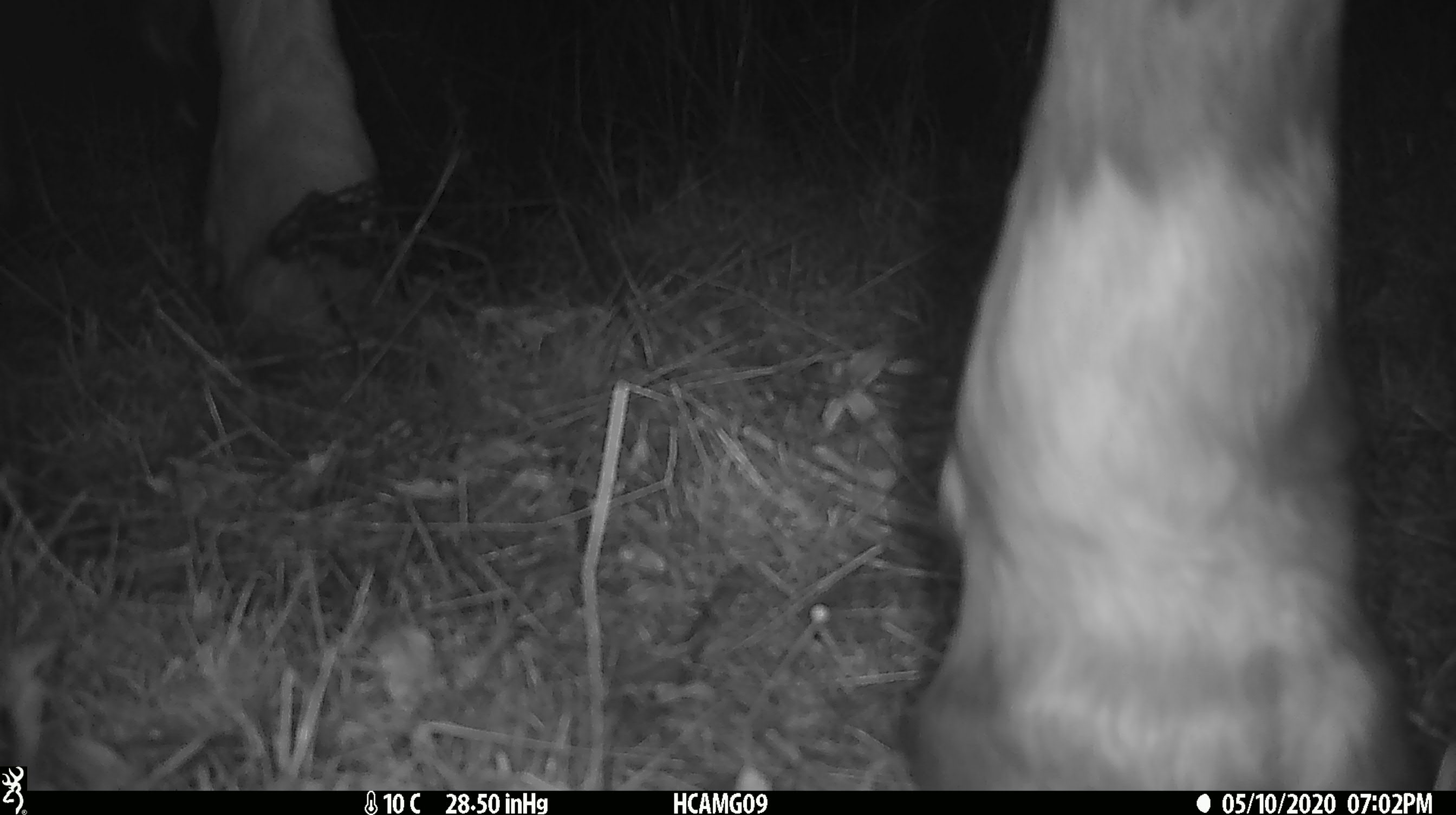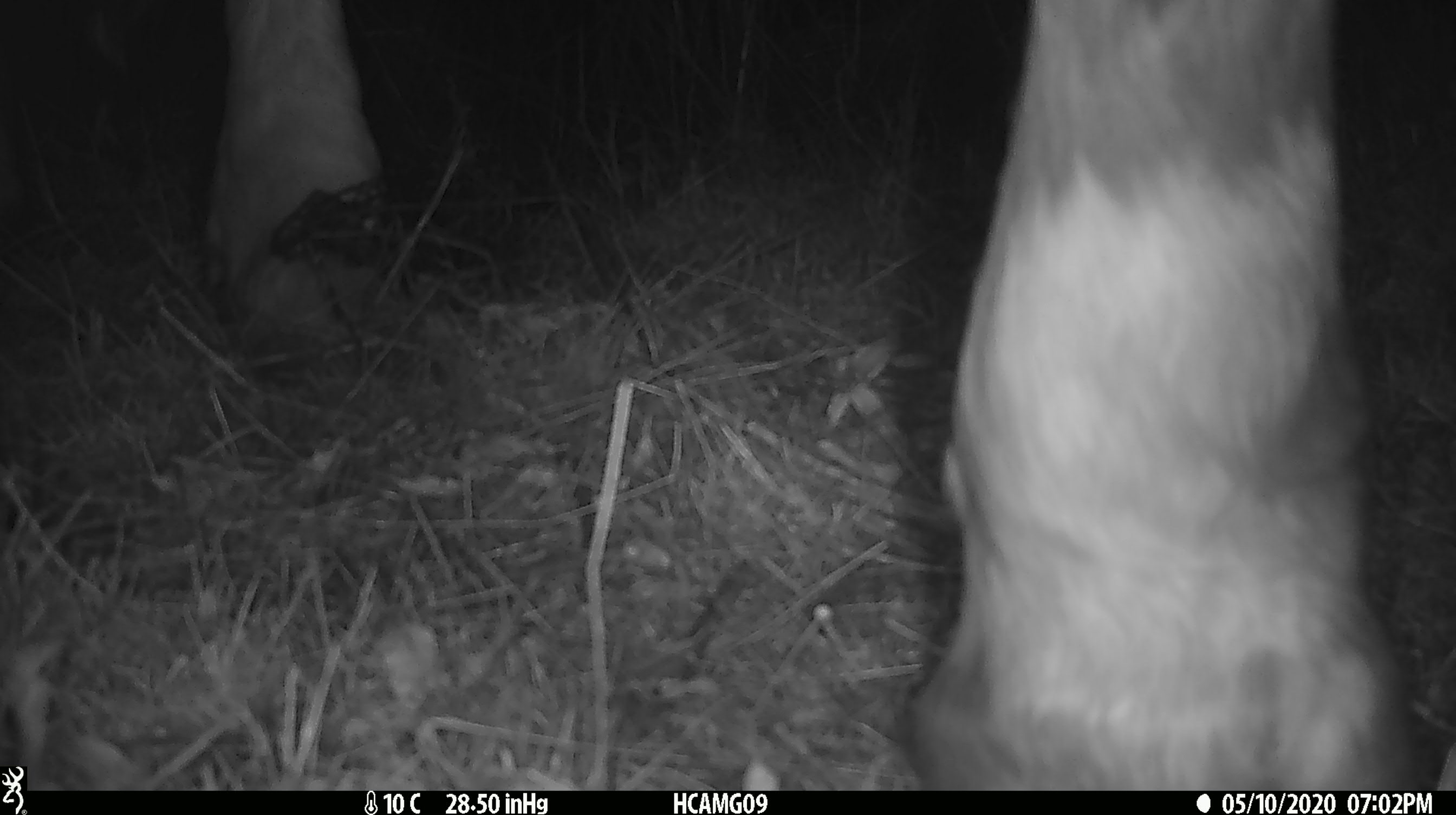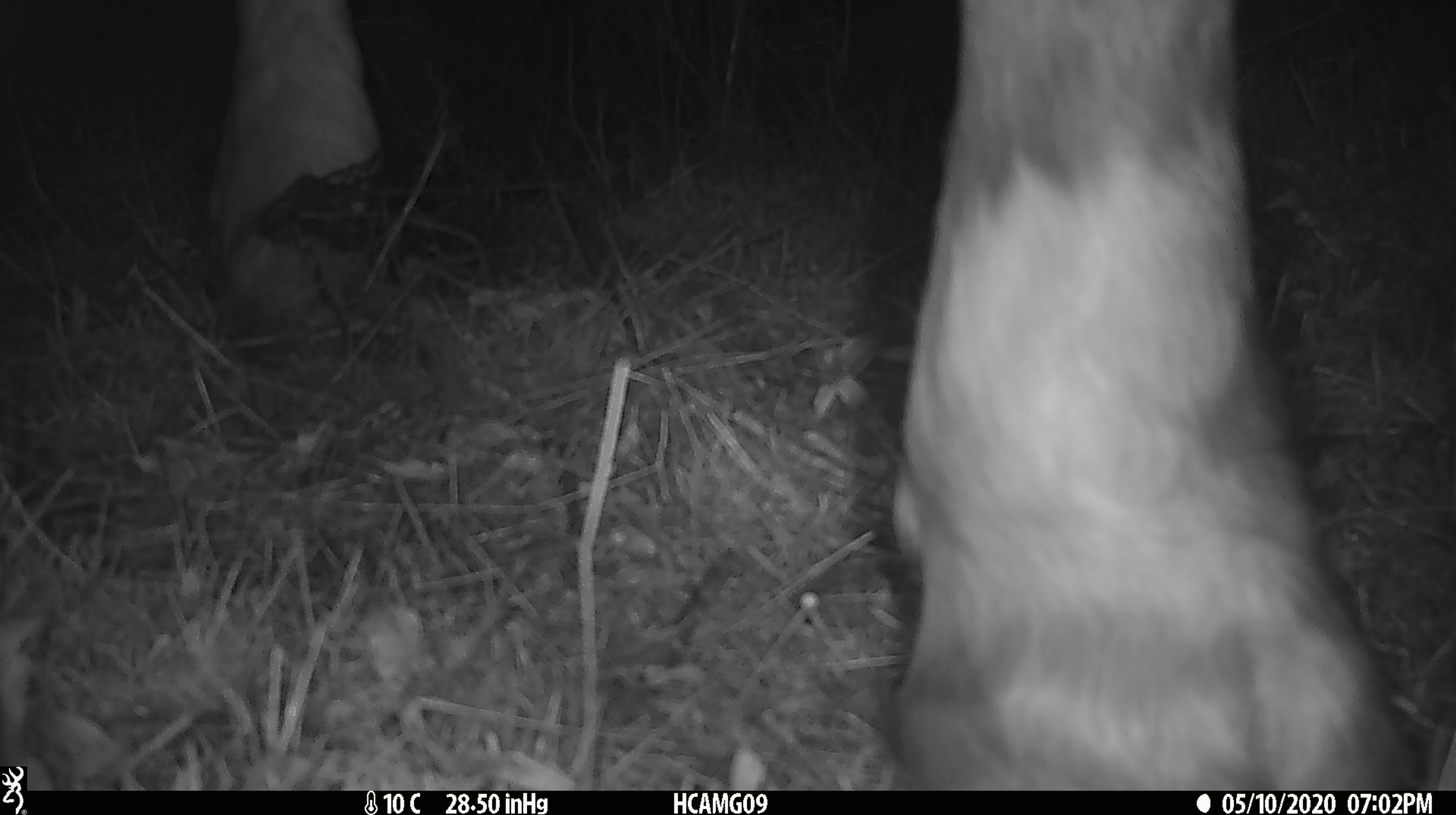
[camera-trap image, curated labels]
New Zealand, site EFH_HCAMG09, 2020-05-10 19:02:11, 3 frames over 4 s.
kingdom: Animalia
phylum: Chordata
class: Mammalia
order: Artiodactyla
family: Bovidae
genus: Bos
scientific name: Bos taurus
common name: domestic cow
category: cow